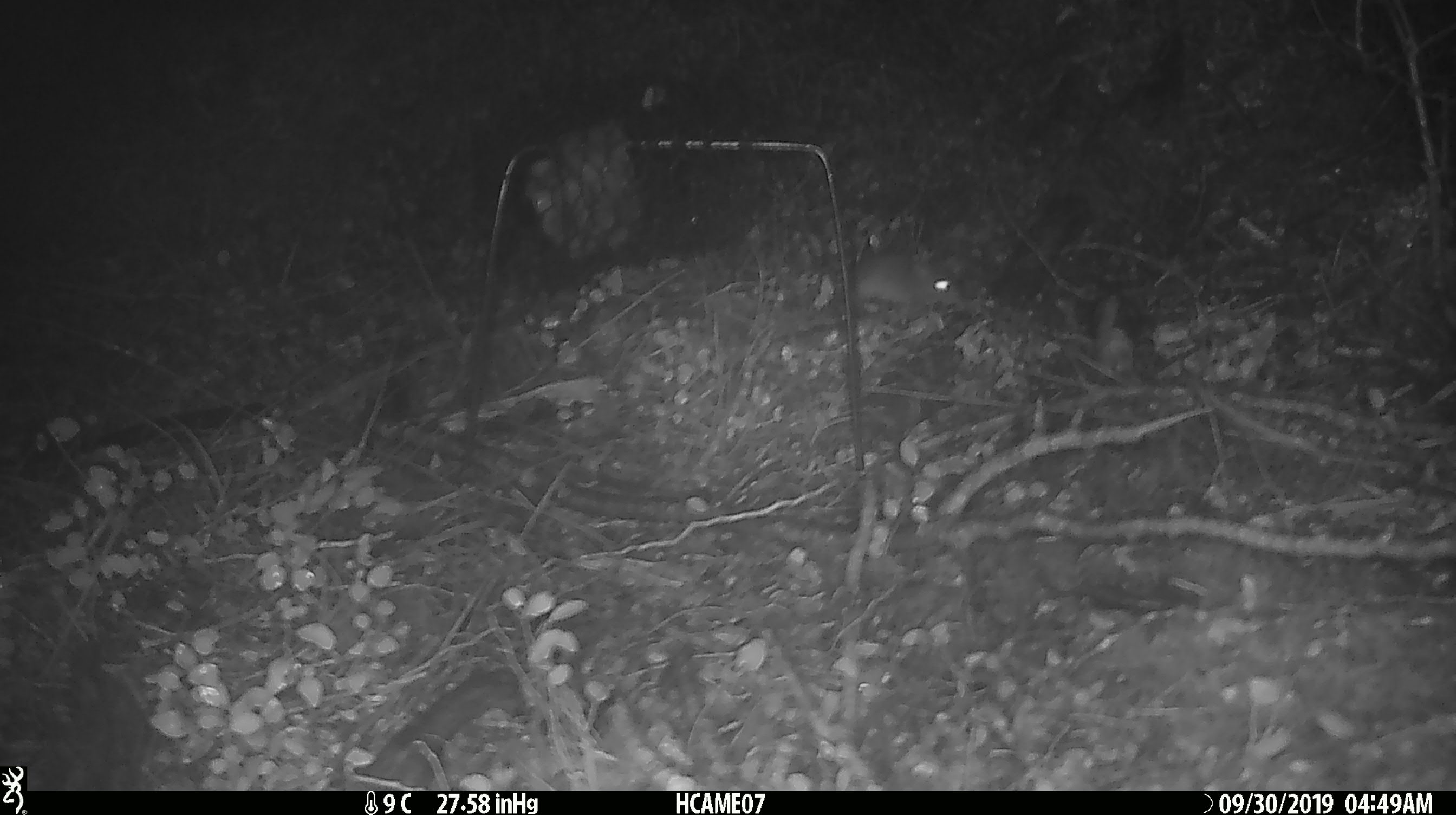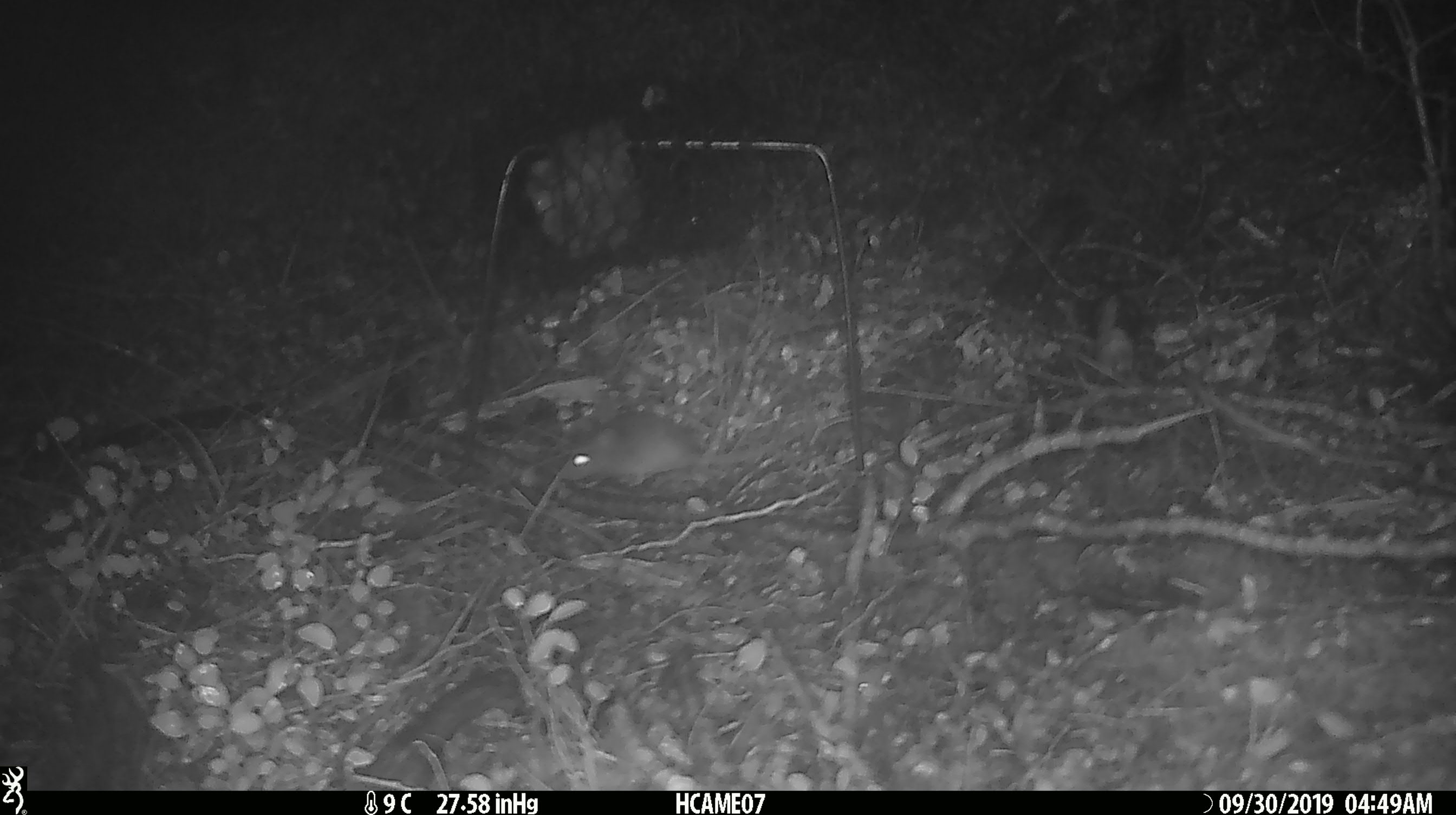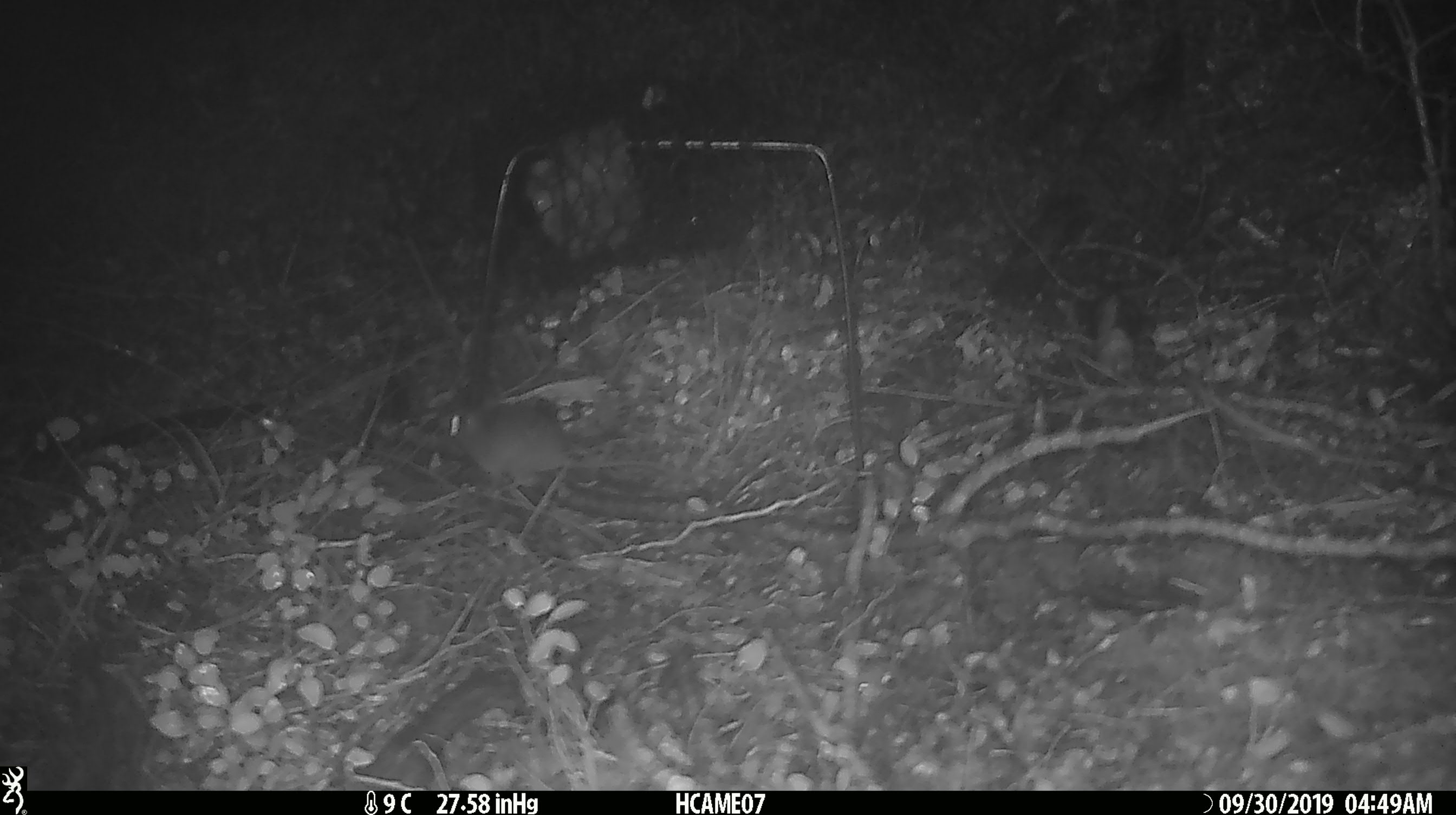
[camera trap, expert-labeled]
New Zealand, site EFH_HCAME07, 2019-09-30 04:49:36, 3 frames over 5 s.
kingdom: Animalia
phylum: Chordata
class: Mammalia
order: Rodentia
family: Muridae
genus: Mus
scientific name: Mus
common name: mouse